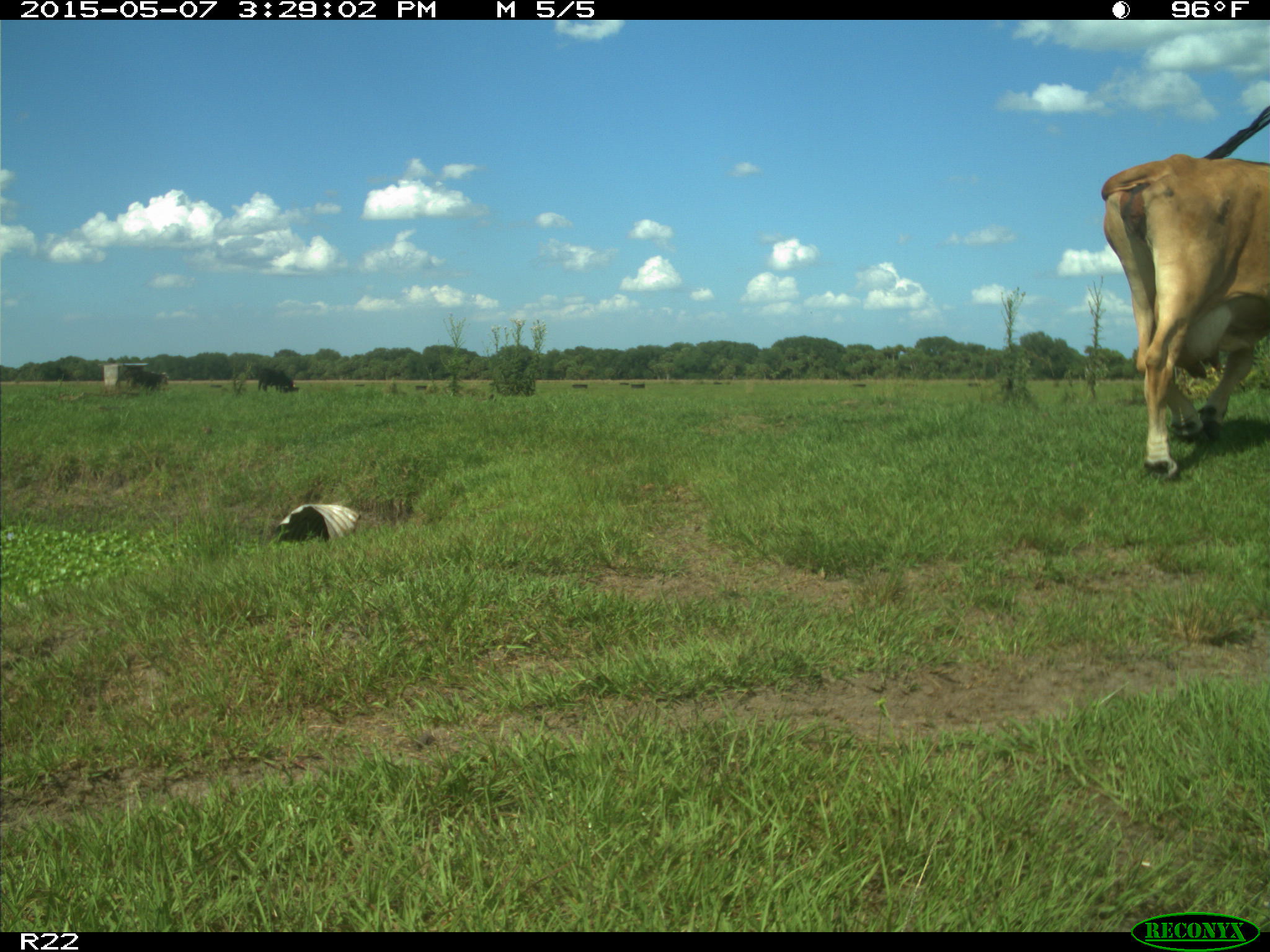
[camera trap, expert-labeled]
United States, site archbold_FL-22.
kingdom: Animalia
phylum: Chordata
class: Mammalia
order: Artiodactyla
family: Bovidae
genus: Bos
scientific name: Bos taurus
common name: domestic cow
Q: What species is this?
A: Bos taurus (domestic cow).